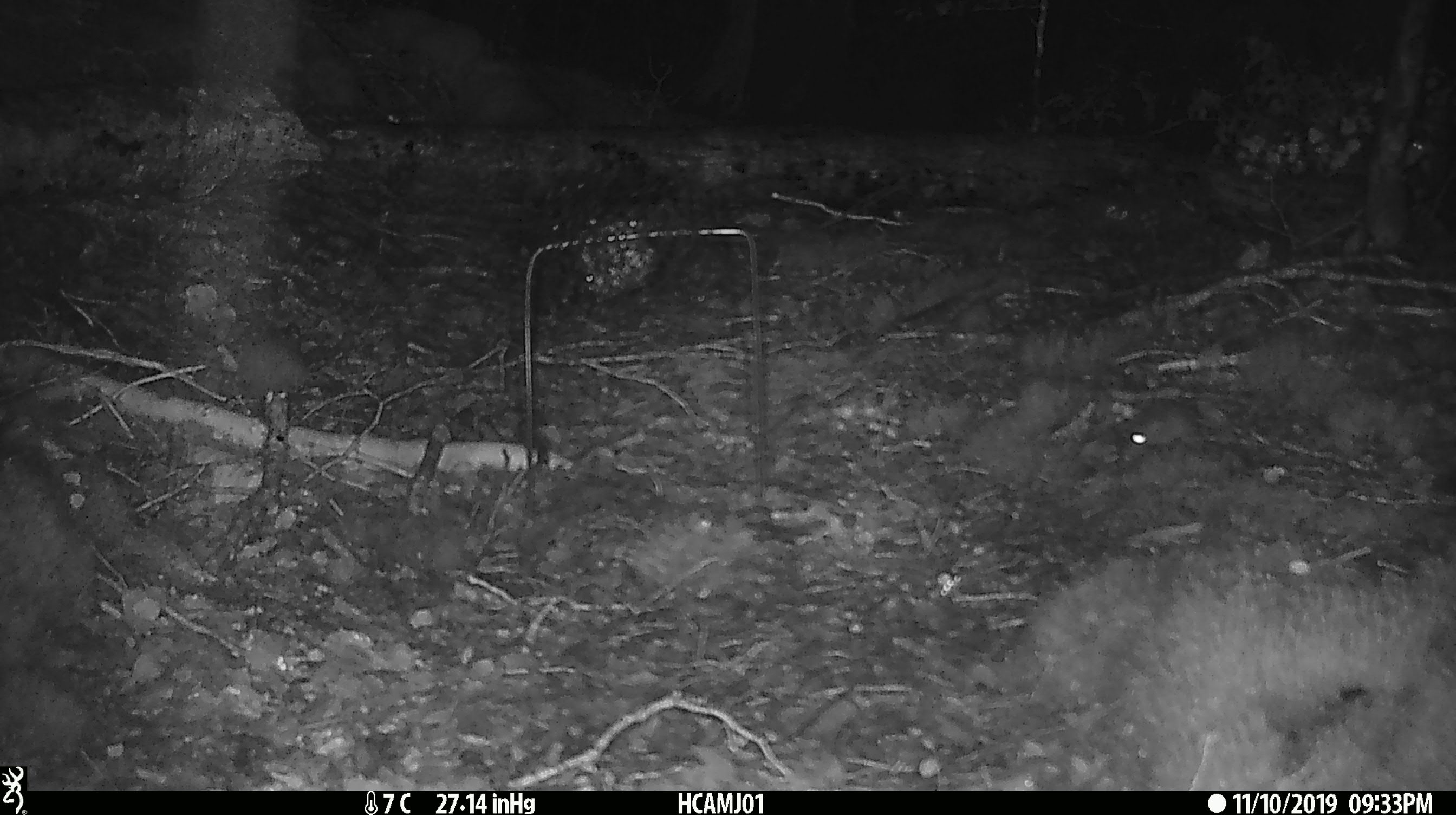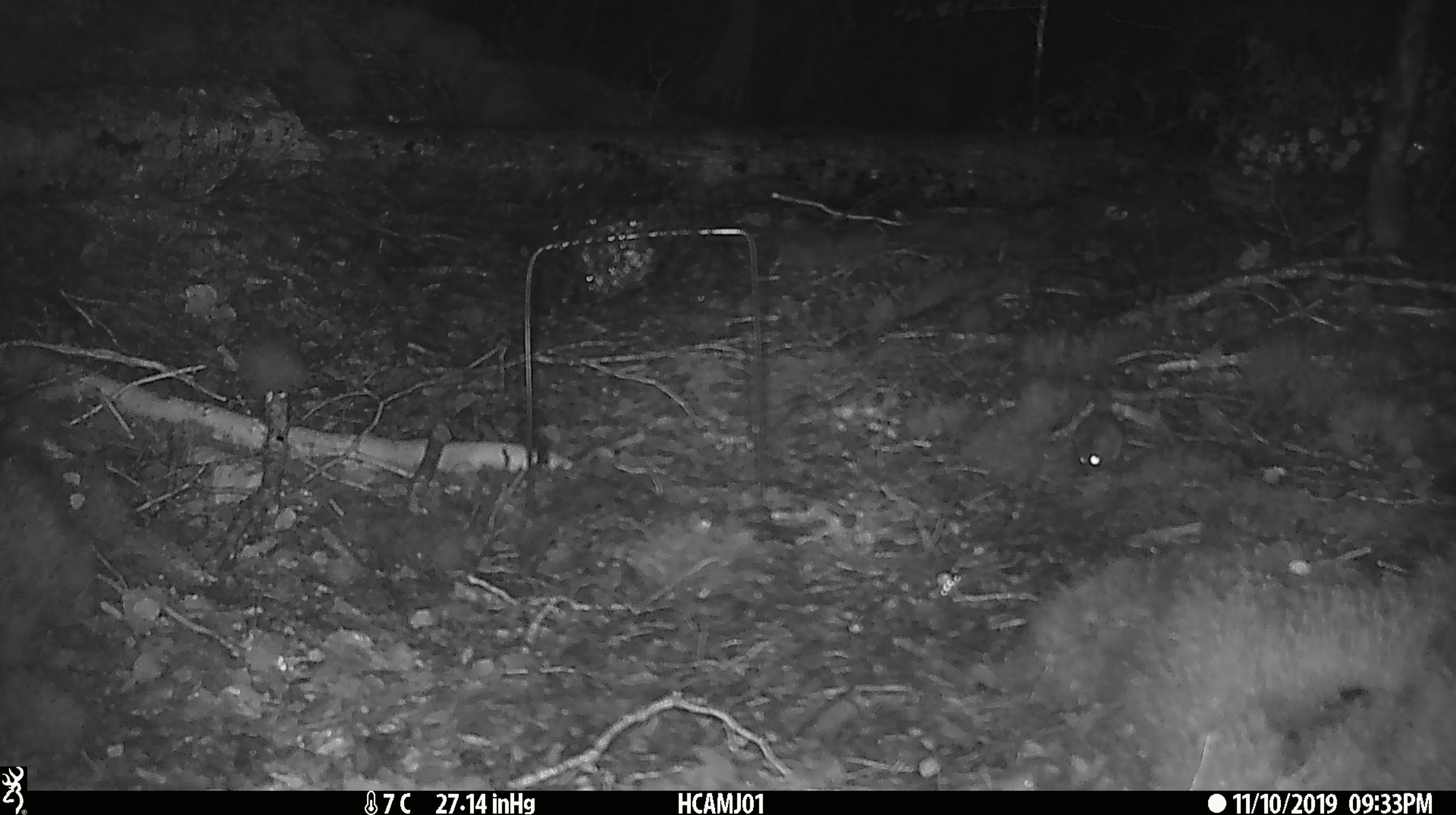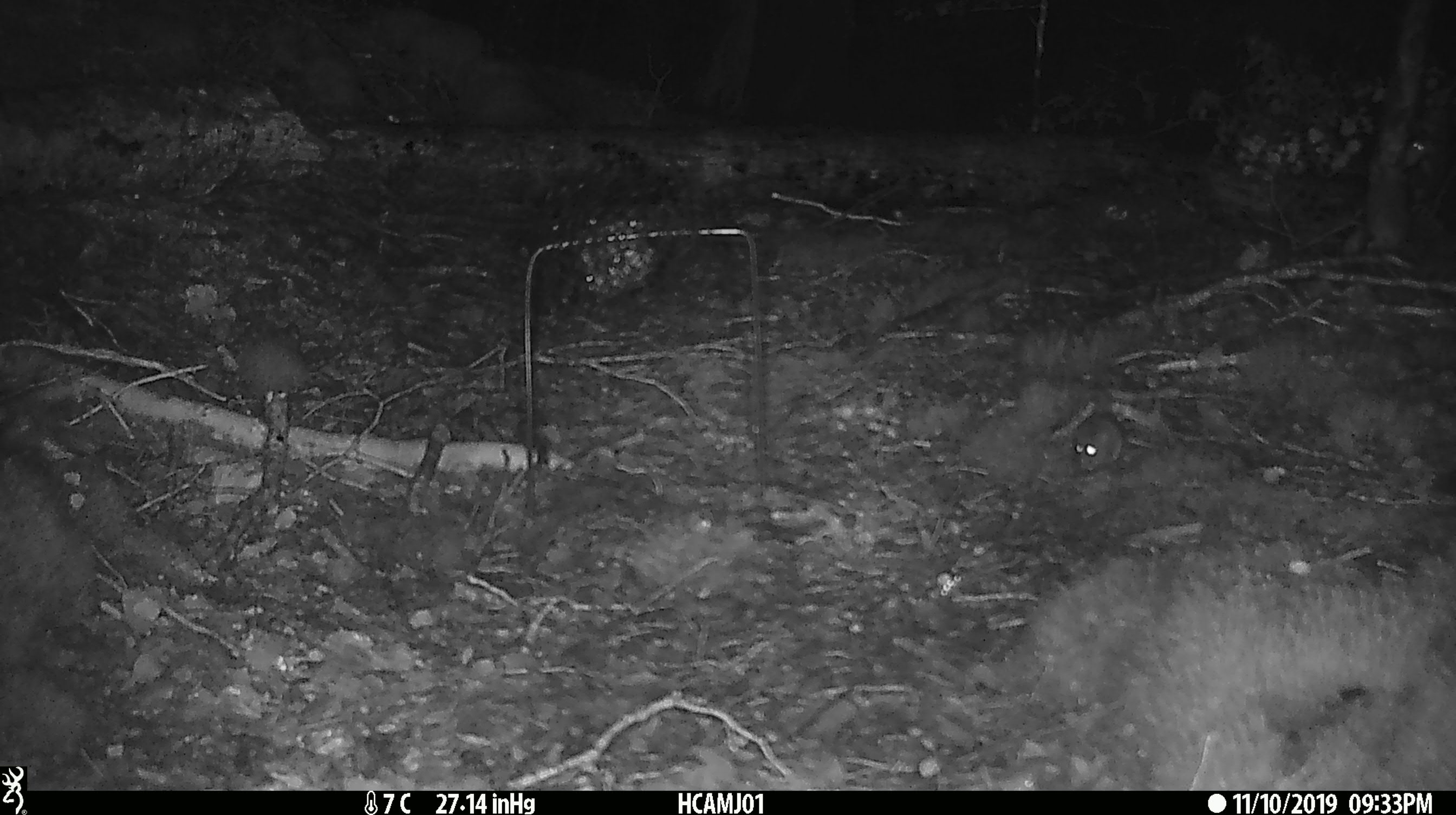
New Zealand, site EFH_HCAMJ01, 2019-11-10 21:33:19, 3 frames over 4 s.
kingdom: Animalia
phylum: Chordata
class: Mammalia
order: Rodentia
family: Muridae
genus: Mus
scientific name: Mus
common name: mouse